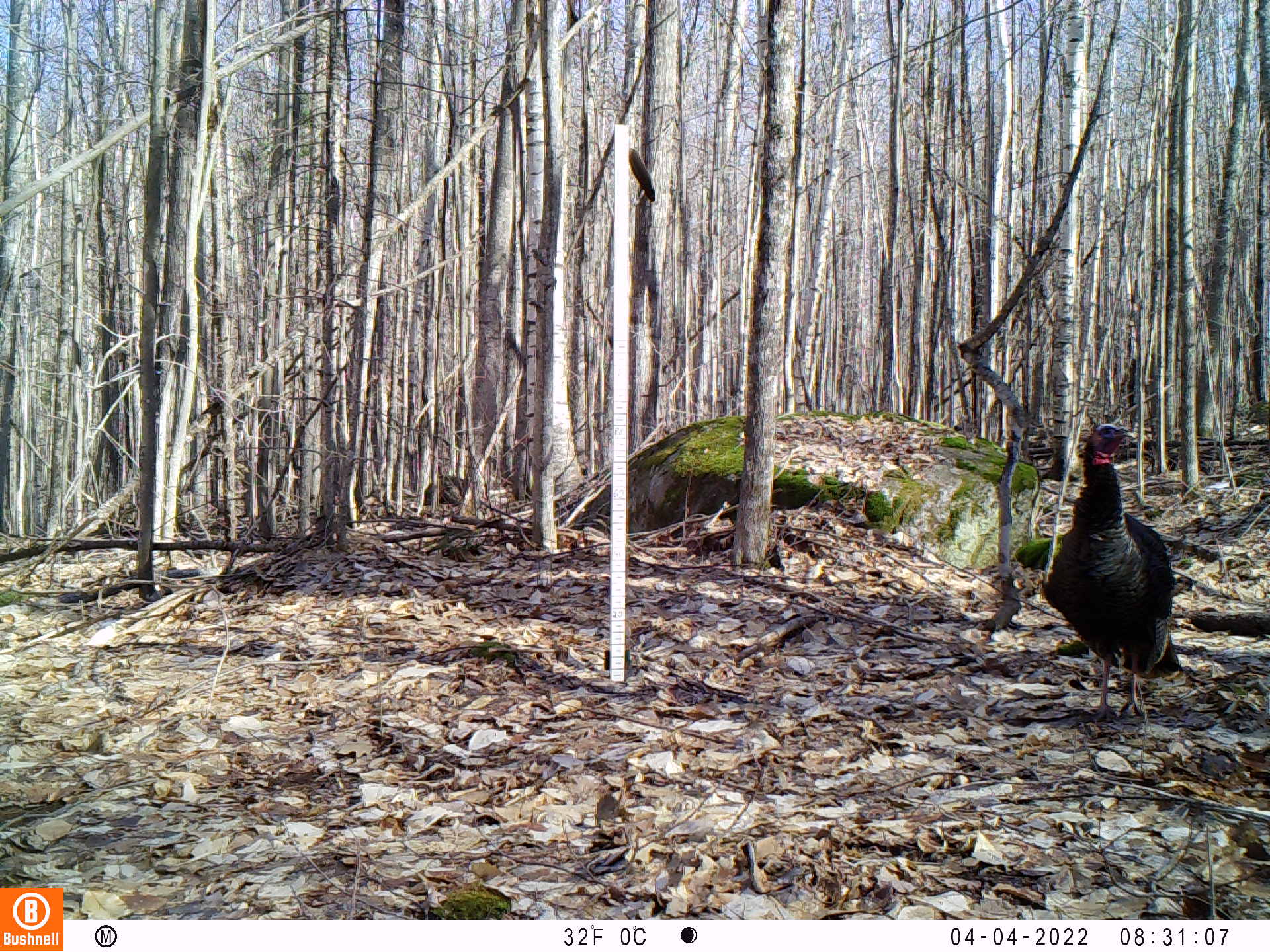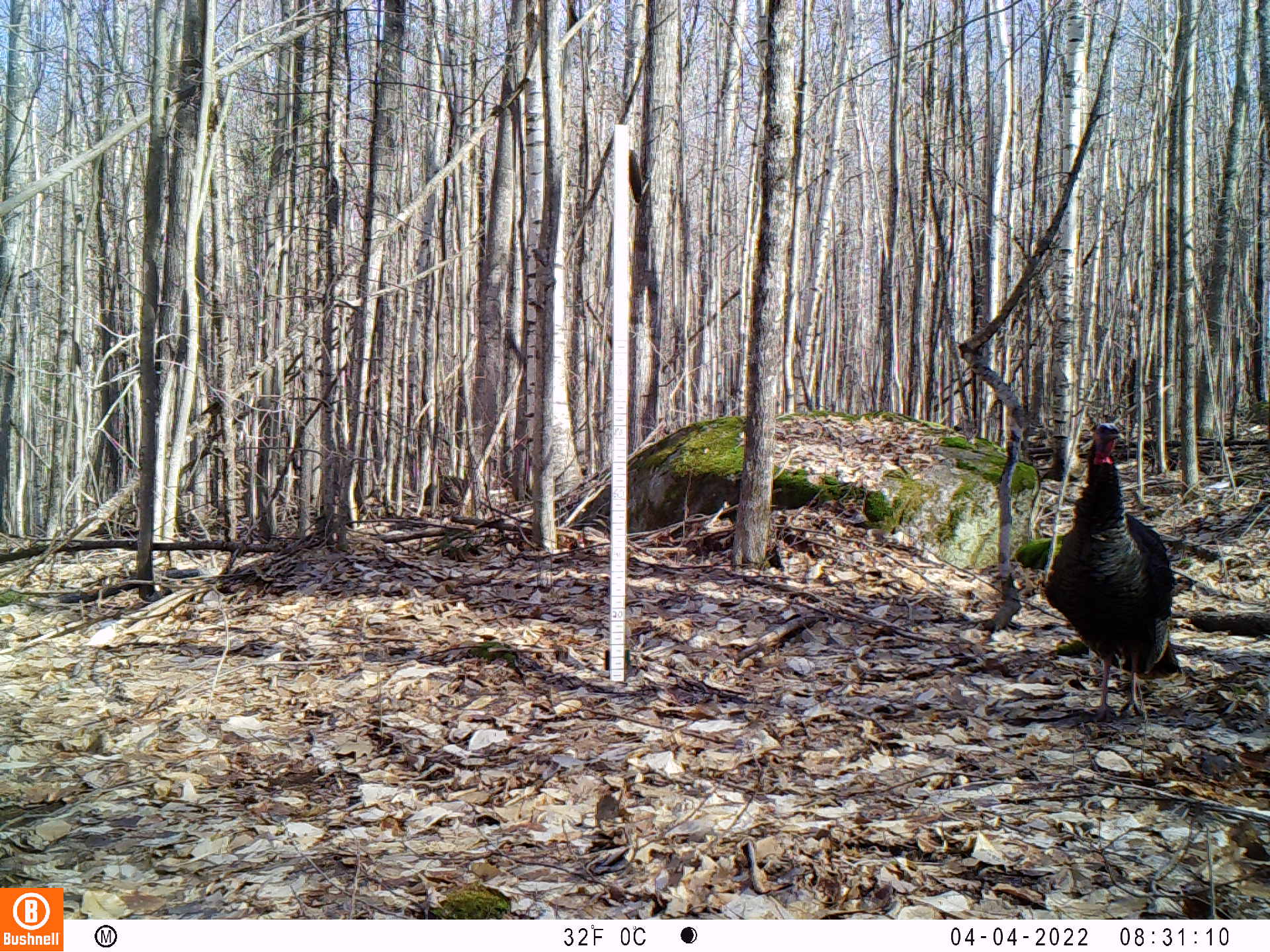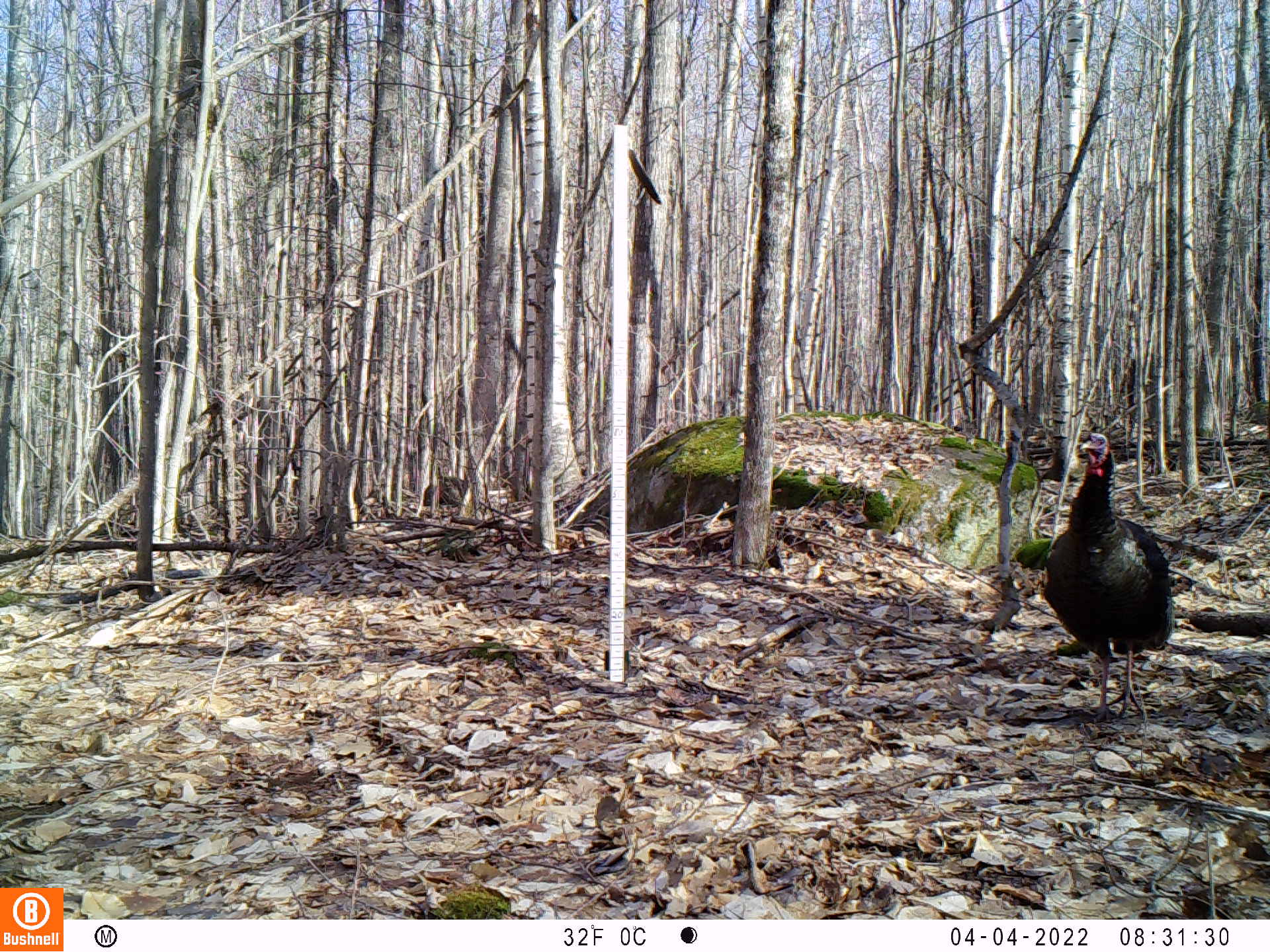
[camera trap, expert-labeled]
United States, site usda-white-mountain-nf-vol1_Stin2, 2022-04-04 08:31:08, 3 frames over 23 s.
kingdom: Animalia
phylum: Chordata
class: Aves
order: Galliformes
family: Phasianidae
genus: Meleagris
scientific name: Meleagris gallopavo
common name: wild turkey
Wild turkey (Meleagris gallopavo).